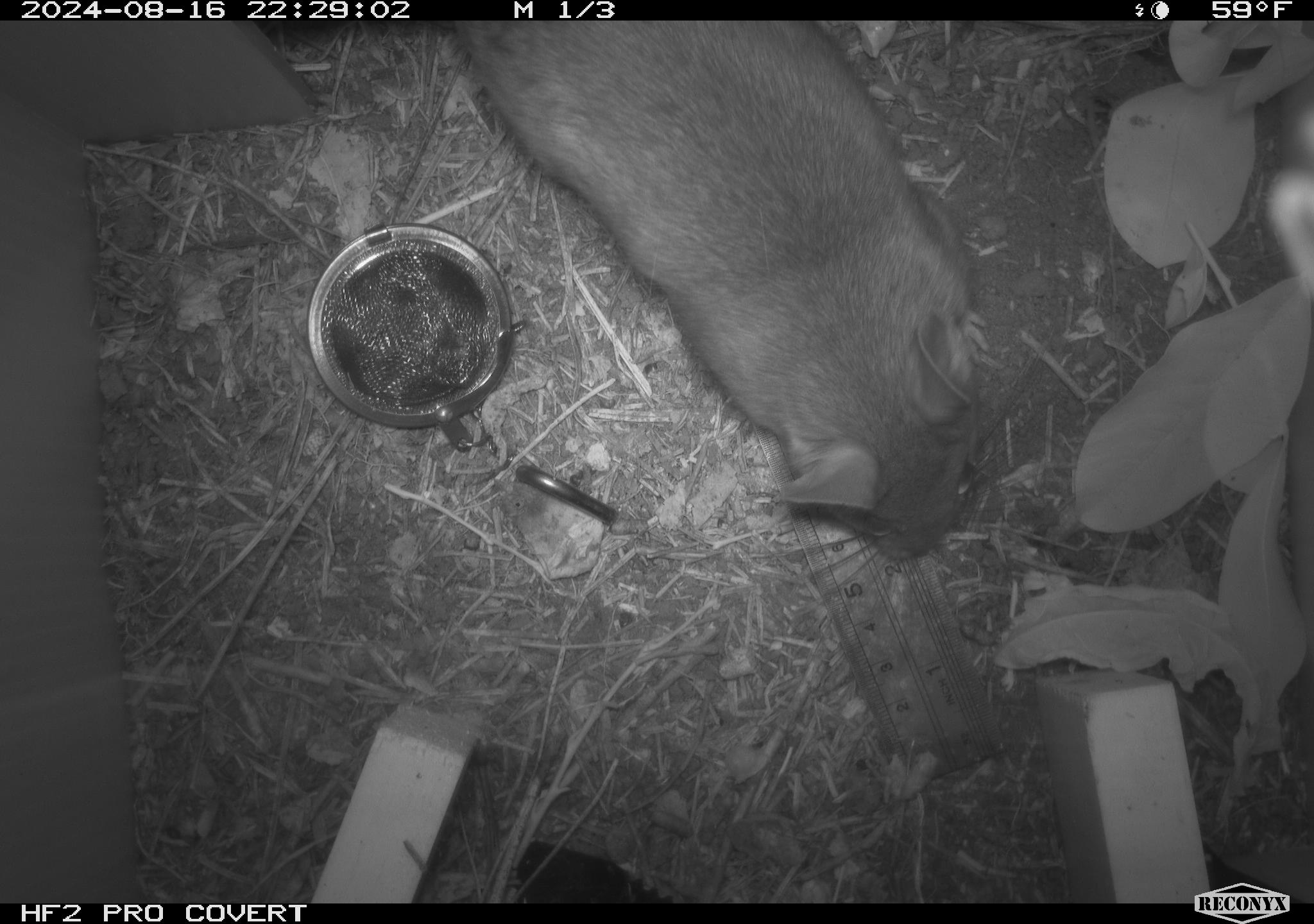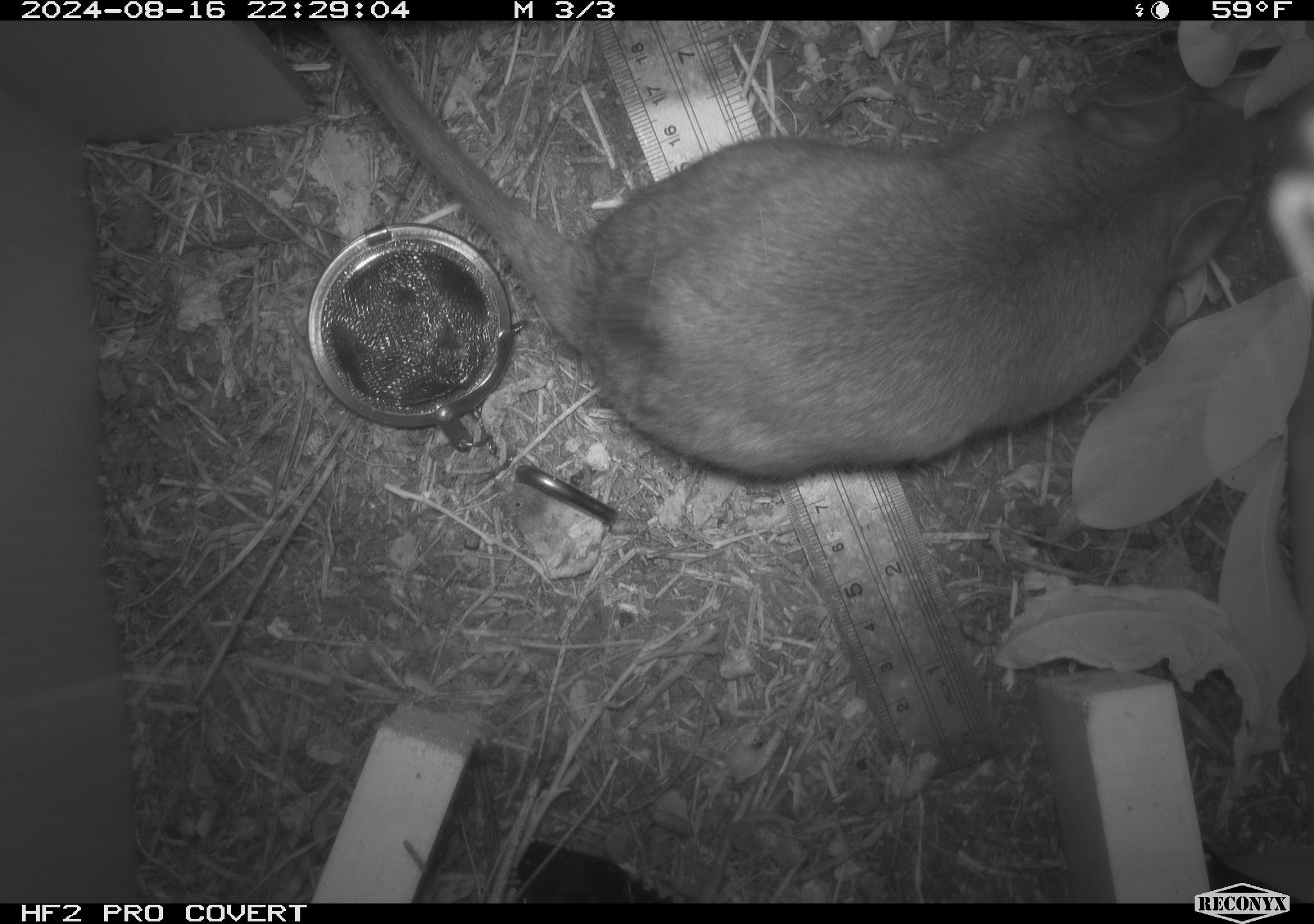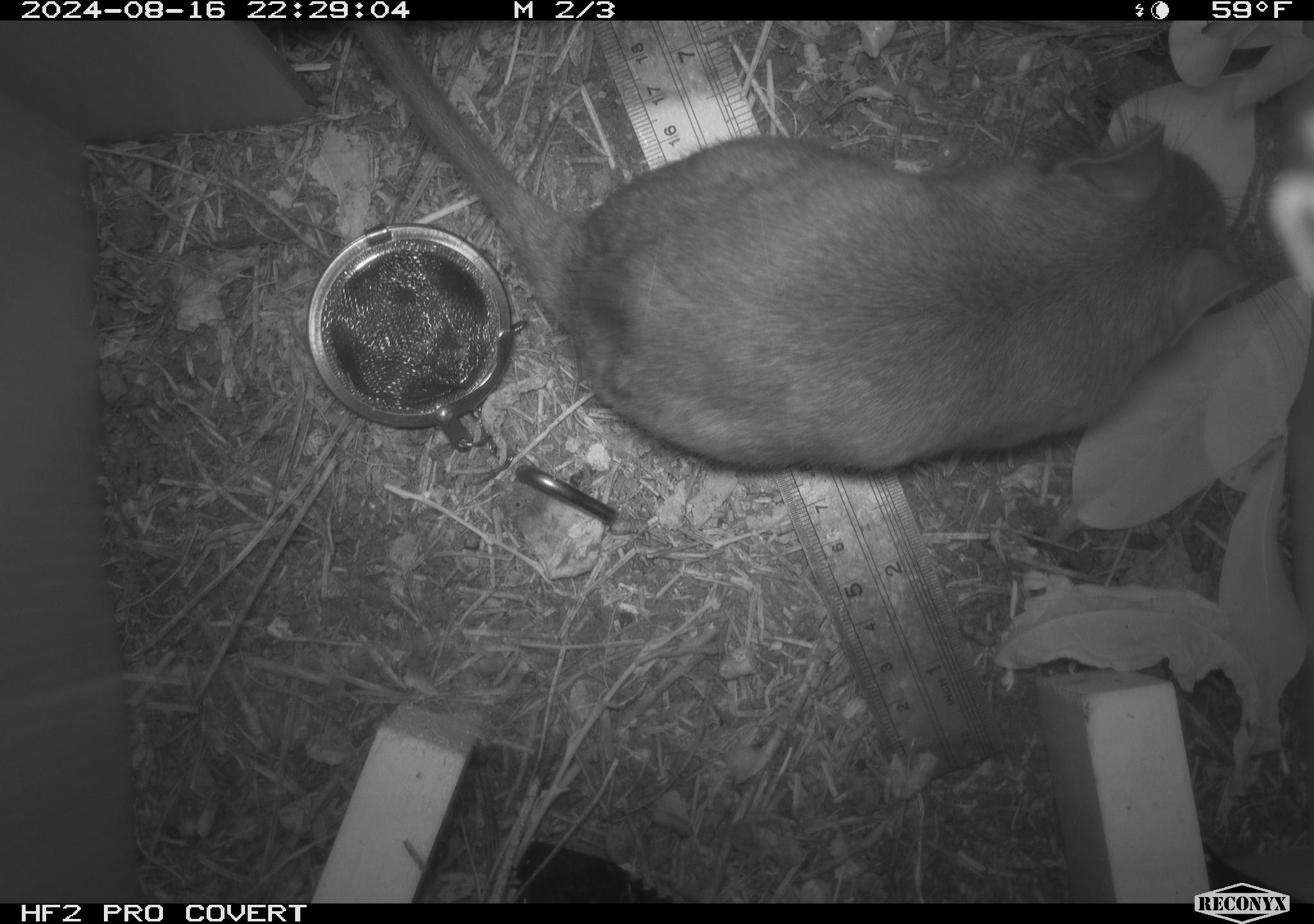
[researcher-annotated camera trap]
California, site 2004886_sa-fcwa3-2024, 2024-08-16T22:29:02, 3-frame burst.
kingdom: Animalia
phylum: Chordata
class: Mammalia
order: Rodentia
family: Cricetidae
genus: Neotoma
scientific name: Neotoma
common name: pack rat or woodrat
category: neotoma species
Neotoma species (pack rat or woodrat) (Neotoma).